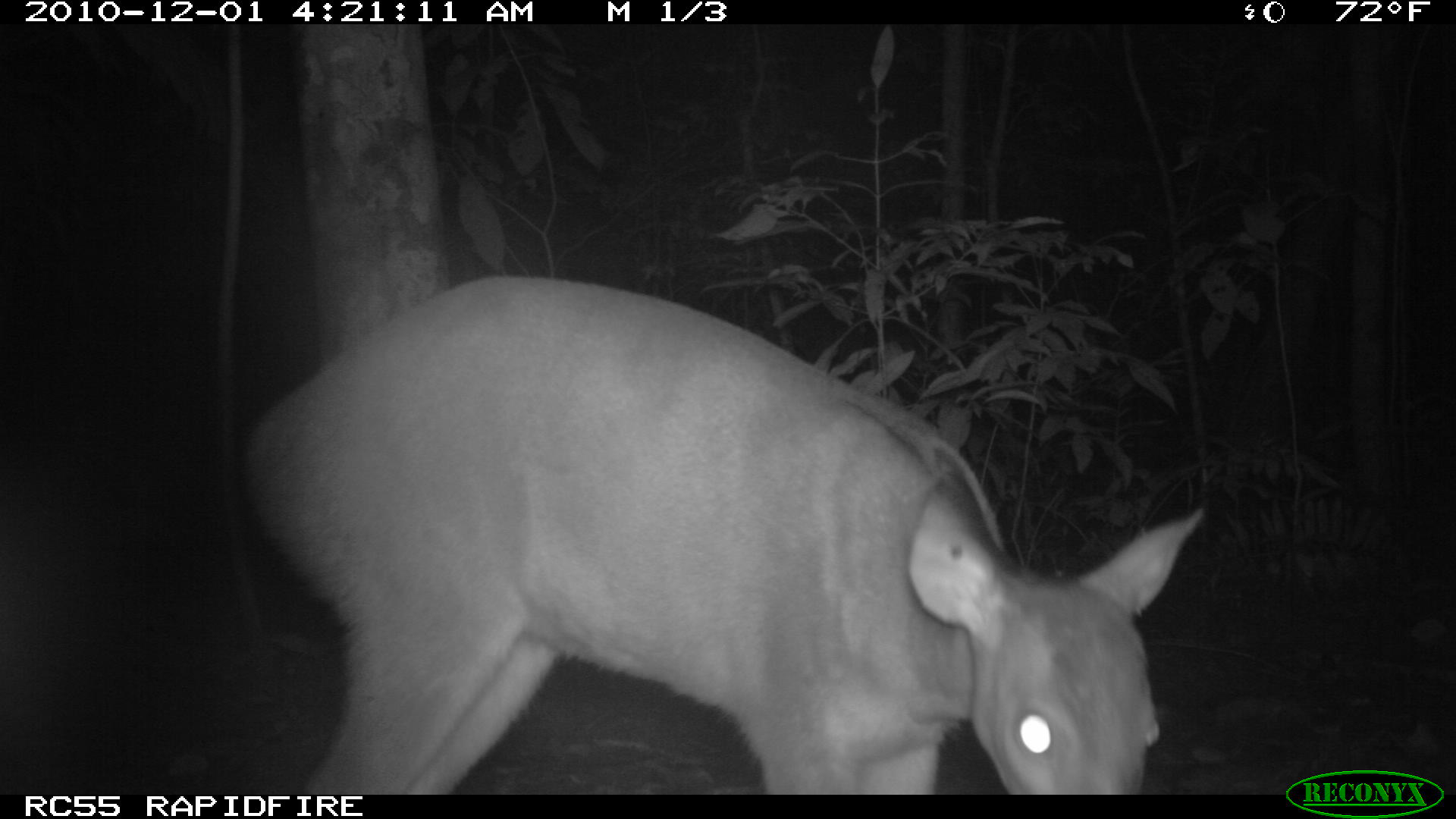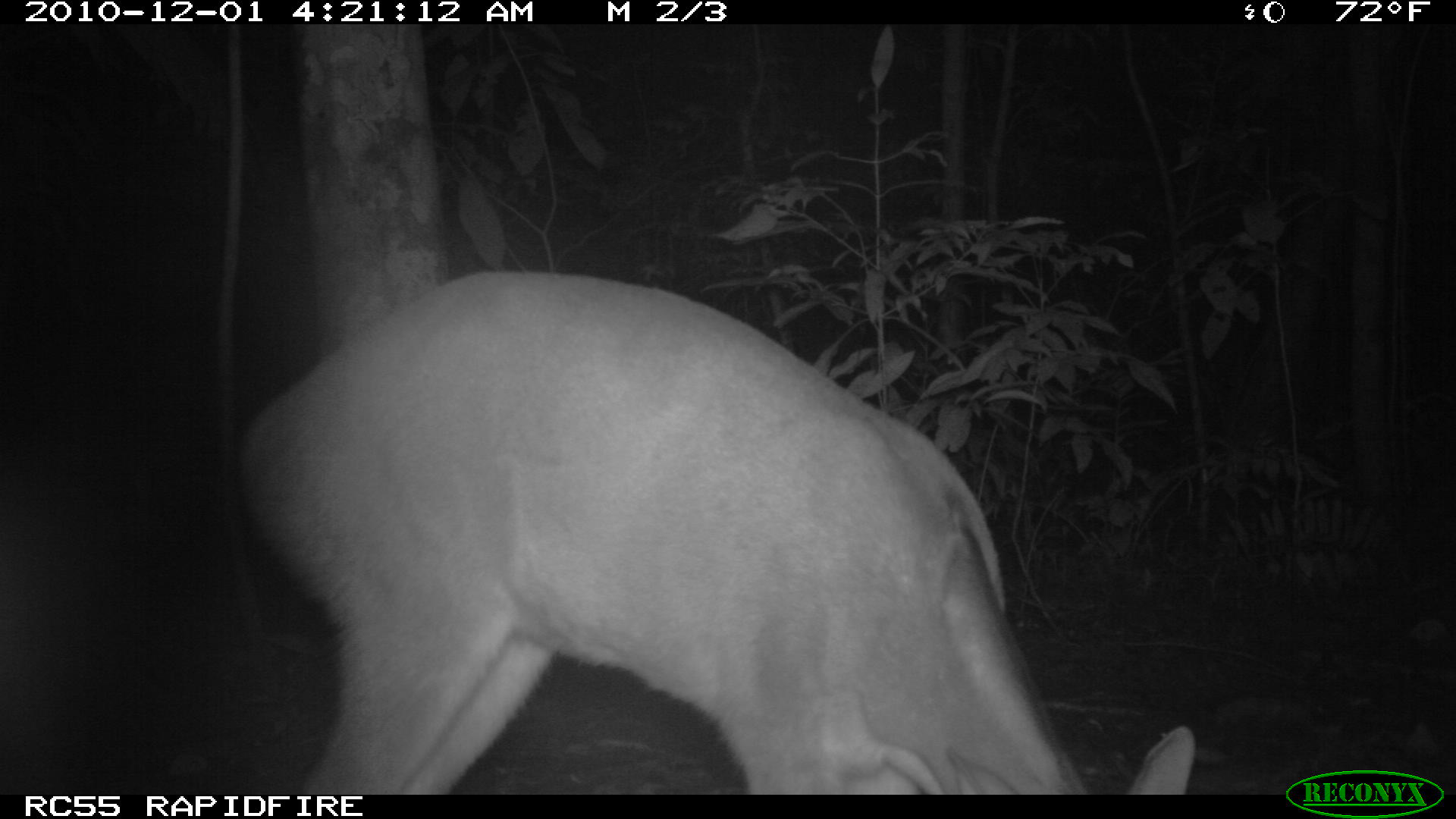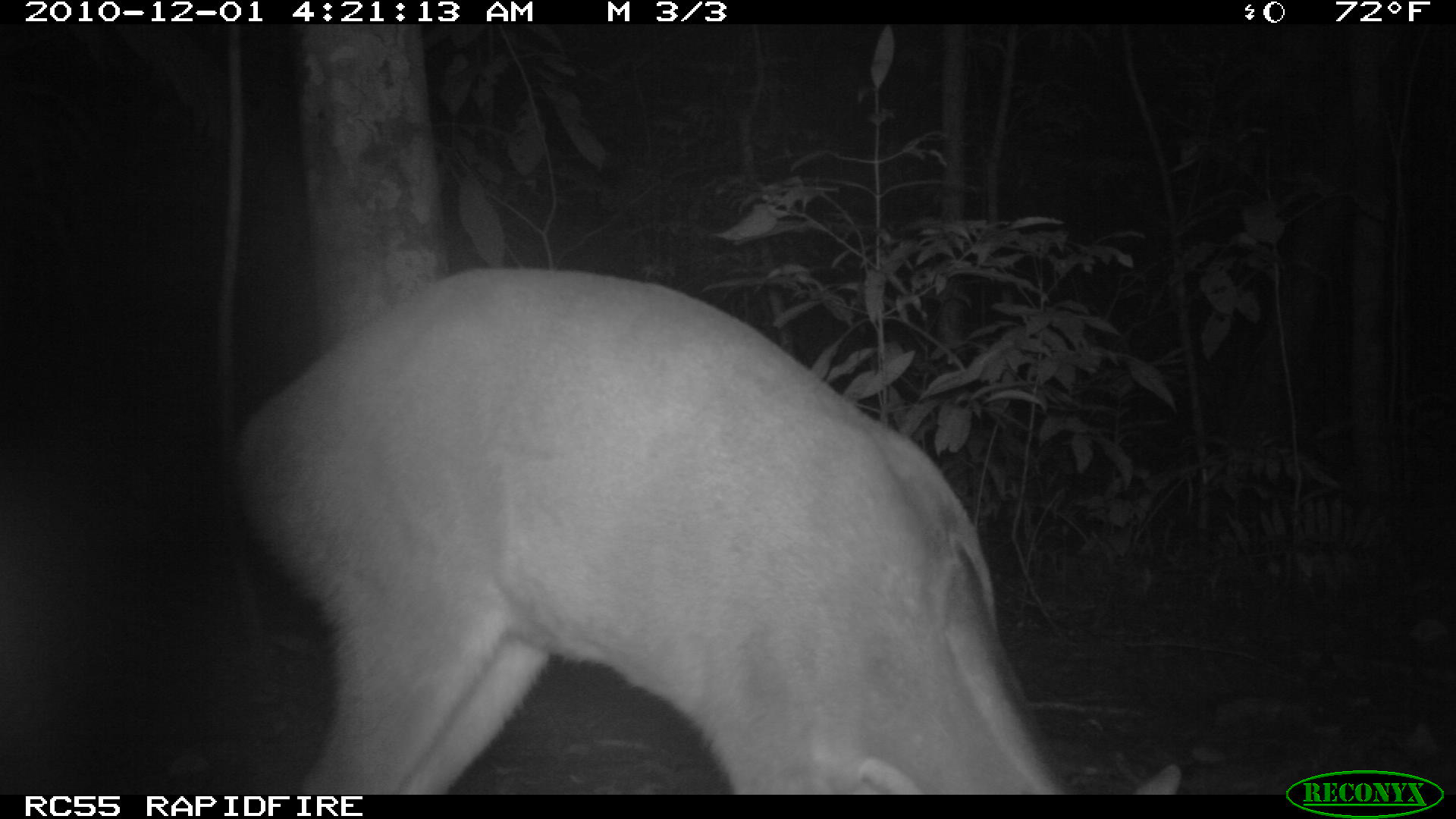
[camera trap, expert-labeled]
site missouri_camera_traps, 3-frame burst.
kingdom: Animalia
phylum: Chordata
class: Mammalia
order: Artiodactyla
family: Cervidae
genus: Mazama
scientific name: Mazama americana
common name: red brocket deer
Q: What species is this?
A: Red brocket deer (Mazama americana).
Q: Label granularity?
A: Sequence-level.